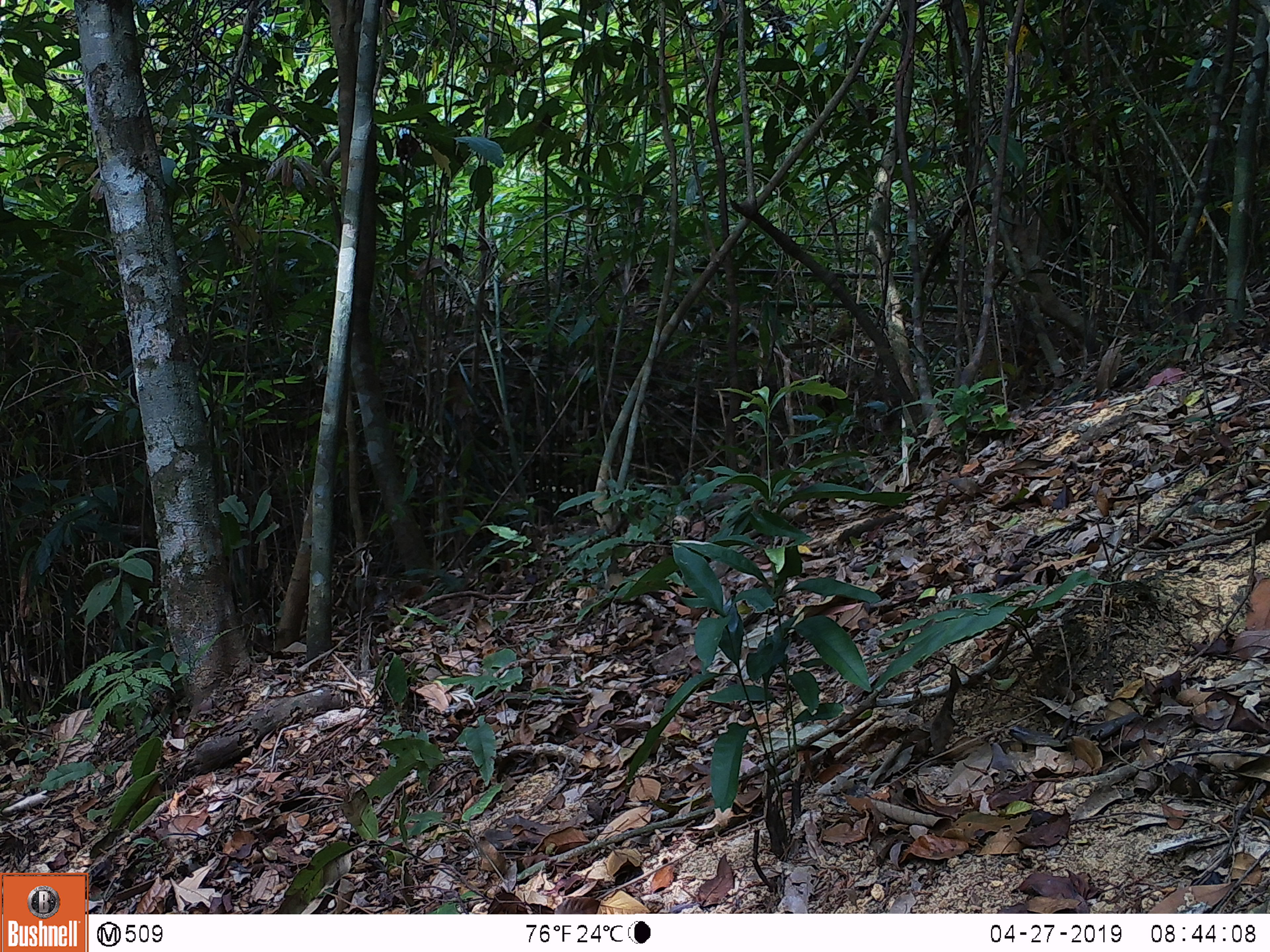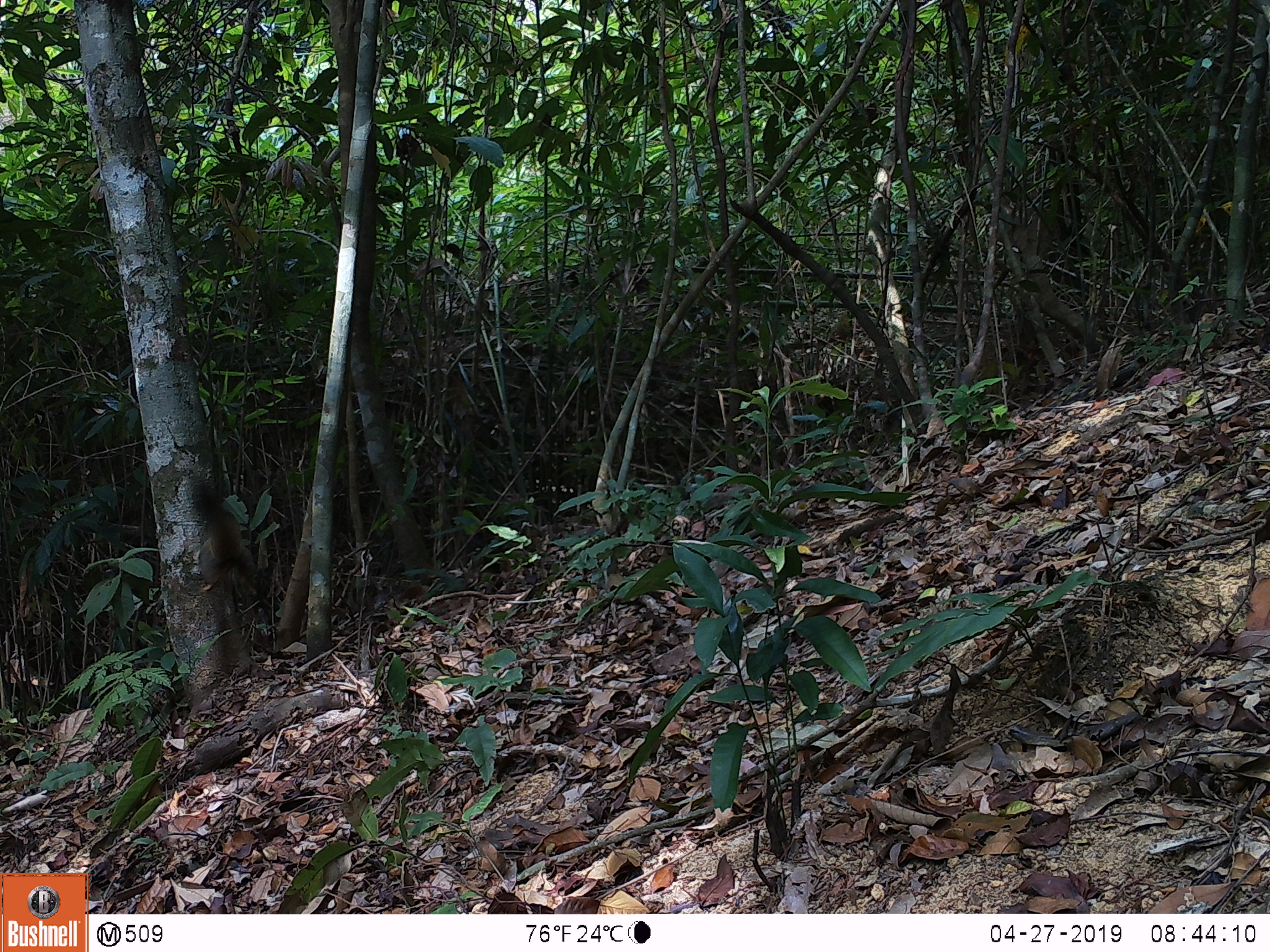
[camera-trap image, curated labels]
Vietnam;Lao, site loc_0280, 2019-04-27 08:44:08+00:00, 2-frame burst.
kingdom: Animalia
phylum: Chordata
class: Mammalia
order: Rodentia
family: Sciuridae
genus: Callosciurus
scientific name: Callosciurus erythraeus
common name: pallas's squirrel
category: pallass squirrel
Pallass squirrel (pallas's squirrel) (Callosciurus erythraeus). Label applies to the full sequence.